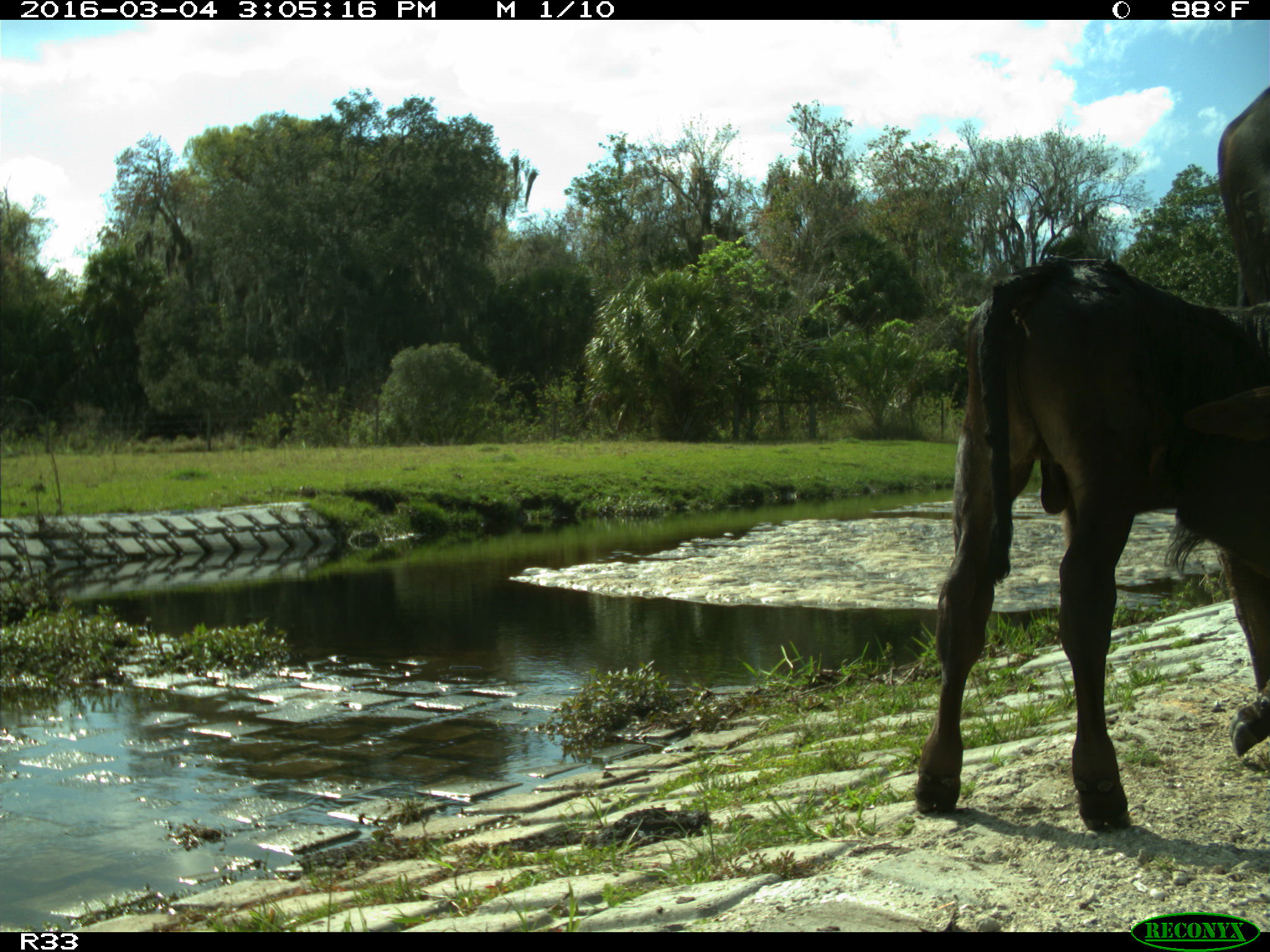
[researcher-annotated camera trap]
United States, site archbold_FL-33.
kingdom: Animalia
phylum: Chordata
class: Mammalia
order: Artiodactyla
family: Bovidae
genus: Bos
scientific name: Bos taurus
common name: domestic cow